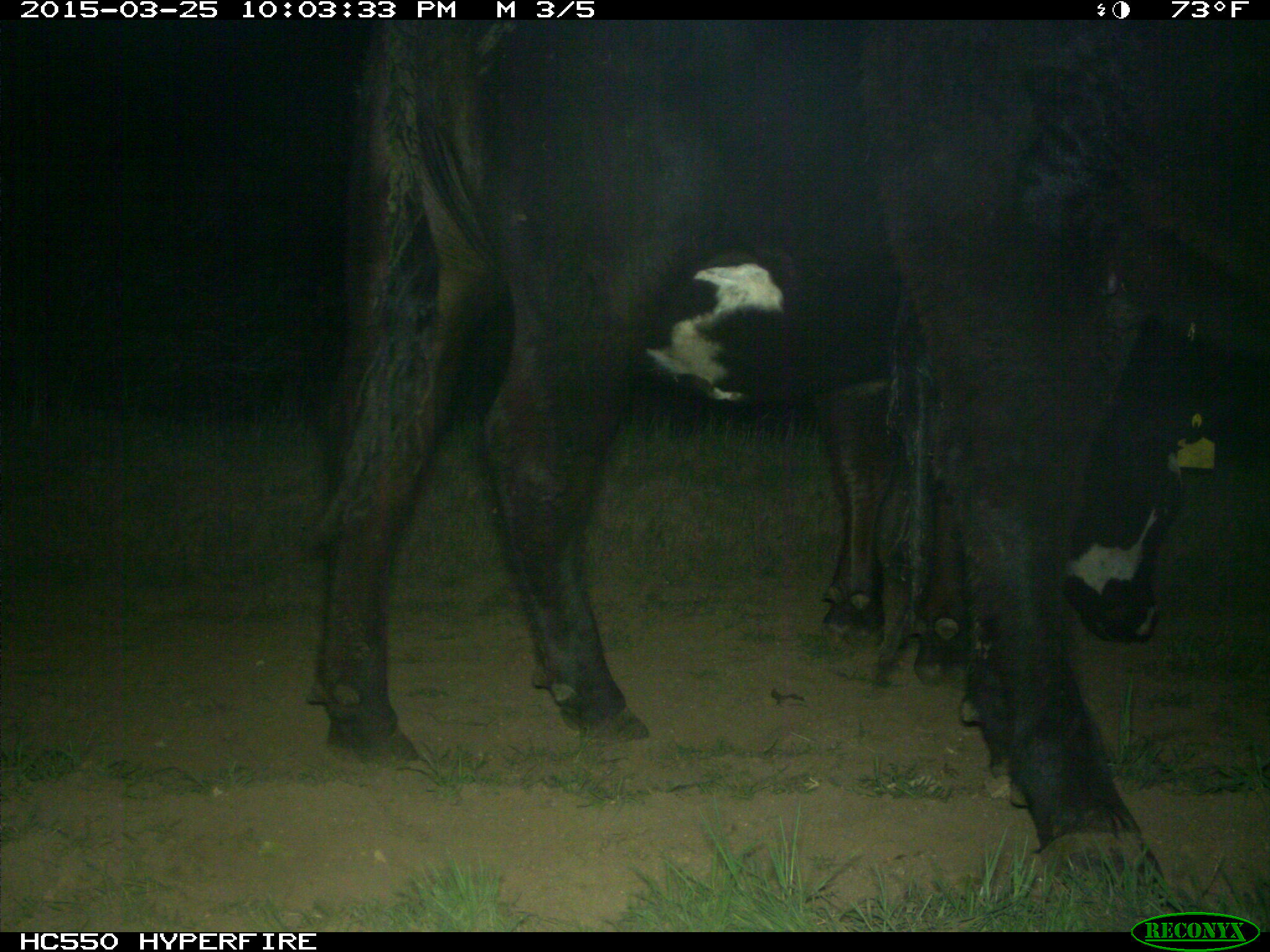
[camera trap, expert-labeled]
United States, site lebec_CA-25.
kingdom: Animalia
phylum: Chordata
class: Mammalia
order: Artiodactyla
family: Bovidae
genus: Bos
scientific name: Bos taurus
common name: domestic cow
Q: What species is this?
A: Bos taurus (domestic cow).